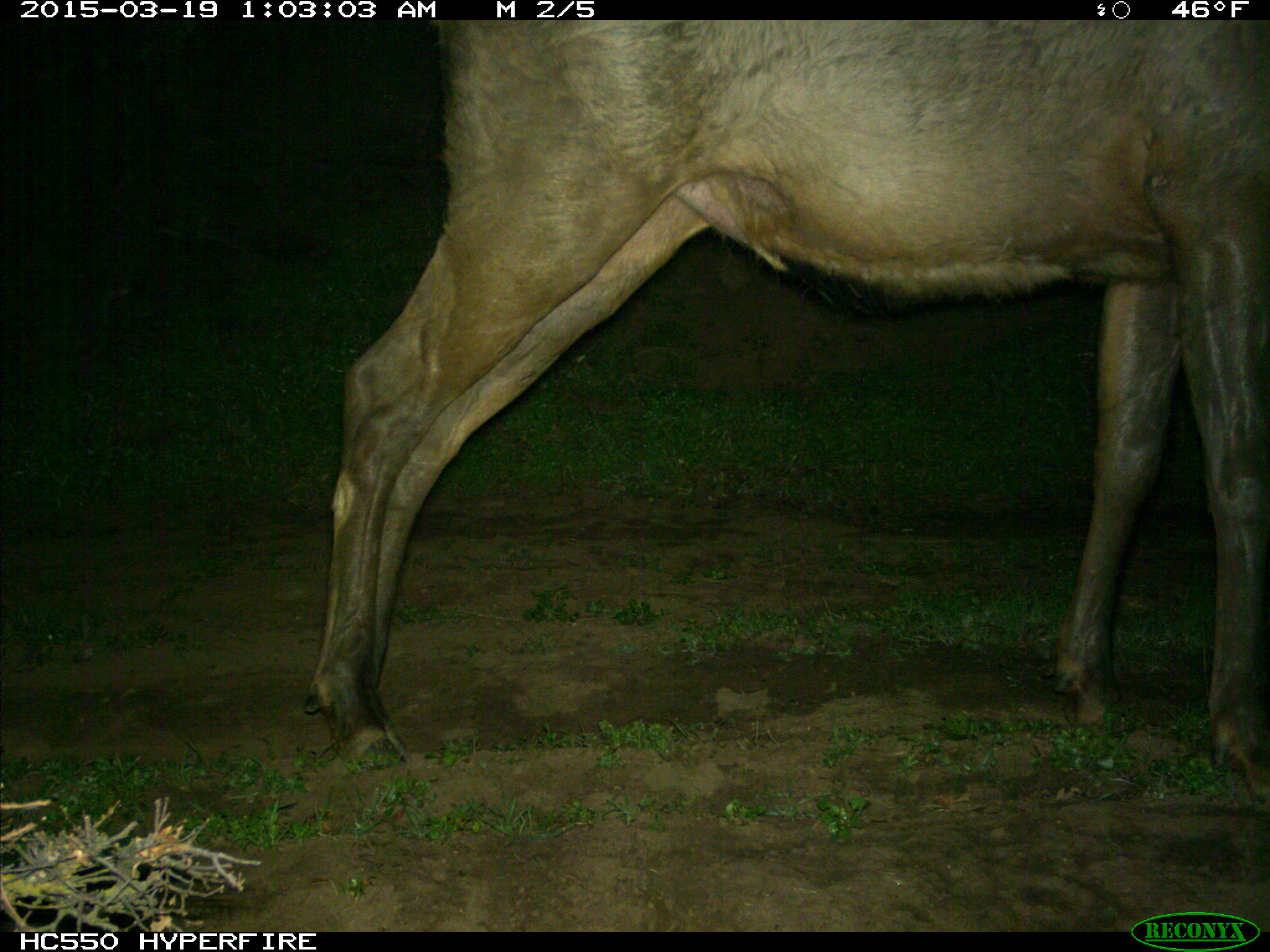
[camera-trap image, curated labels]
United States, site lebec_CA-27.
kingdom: Animalia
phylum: Chordata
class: Mammalia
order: Artiodactyla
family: Cervidae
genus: Cervus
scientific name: Cervus canadensis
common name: elk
Cervus canadensis (elk).